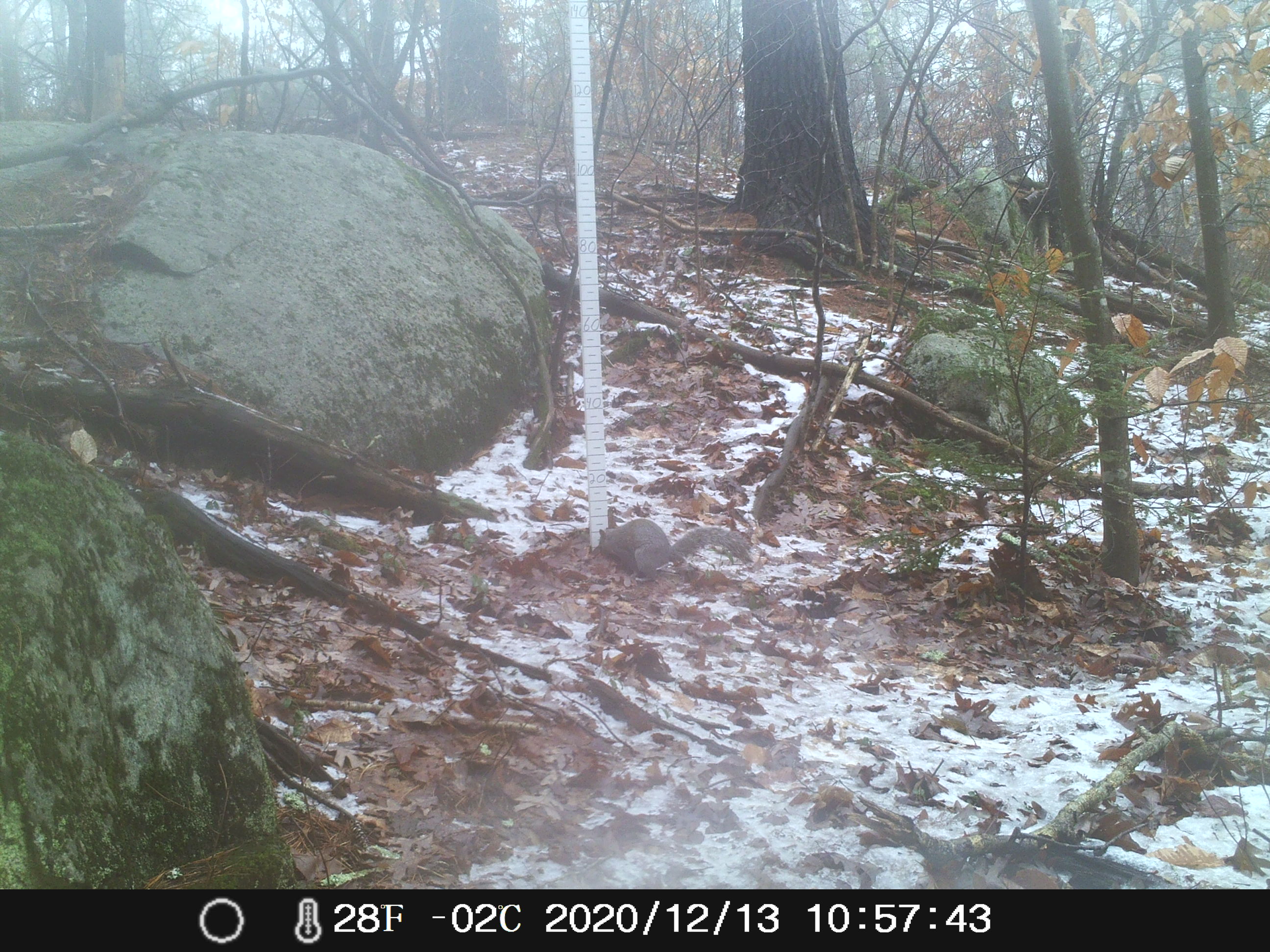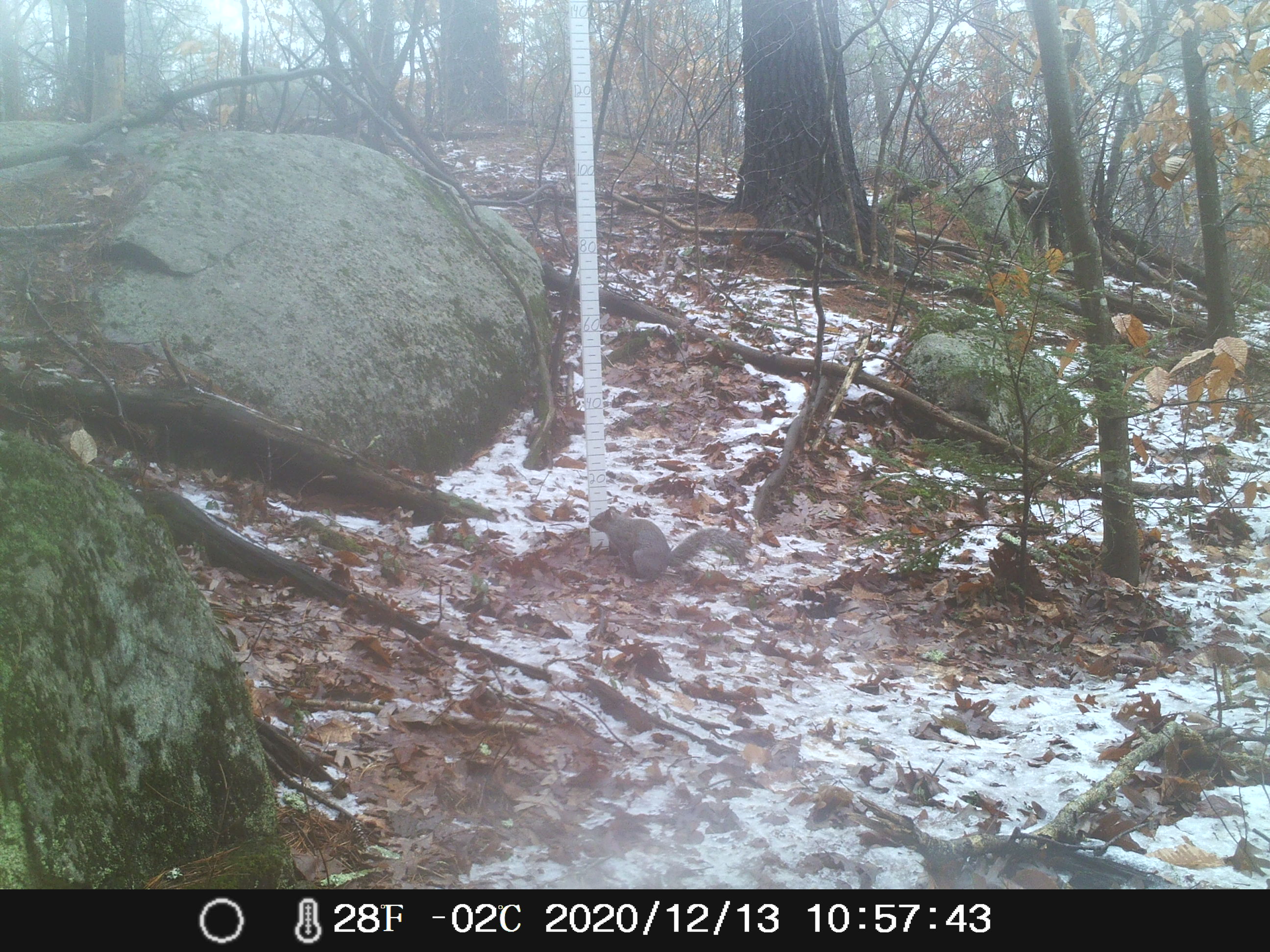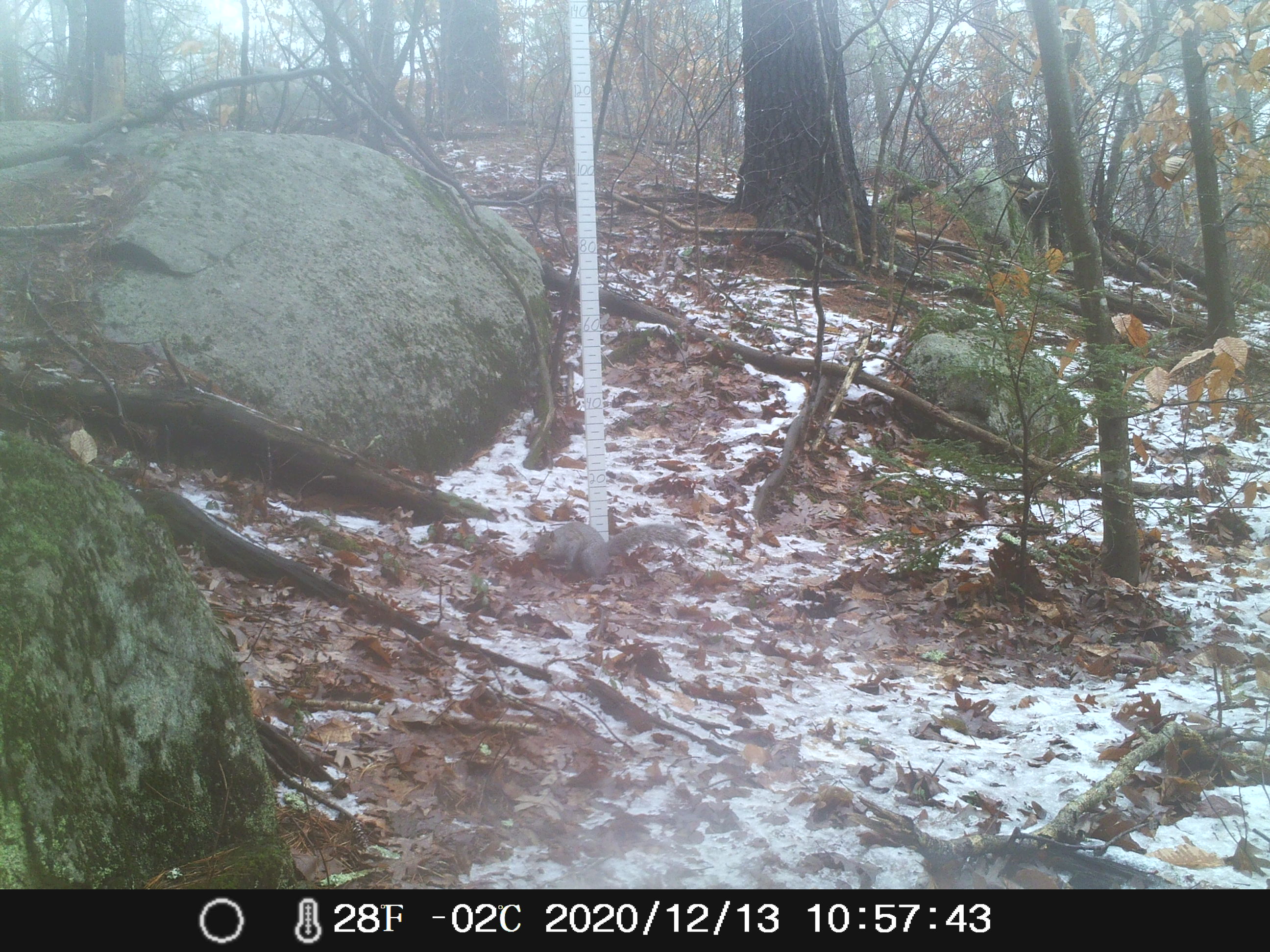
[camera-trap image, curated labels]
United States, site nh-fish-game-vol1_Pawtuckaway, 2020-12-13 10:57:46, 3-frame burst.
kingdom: Animalia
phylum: Chordata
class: Mammalia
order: Rodentia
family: Sciuridae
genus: Sciurus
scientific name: Sciurus carolinensis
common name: gray squirrel